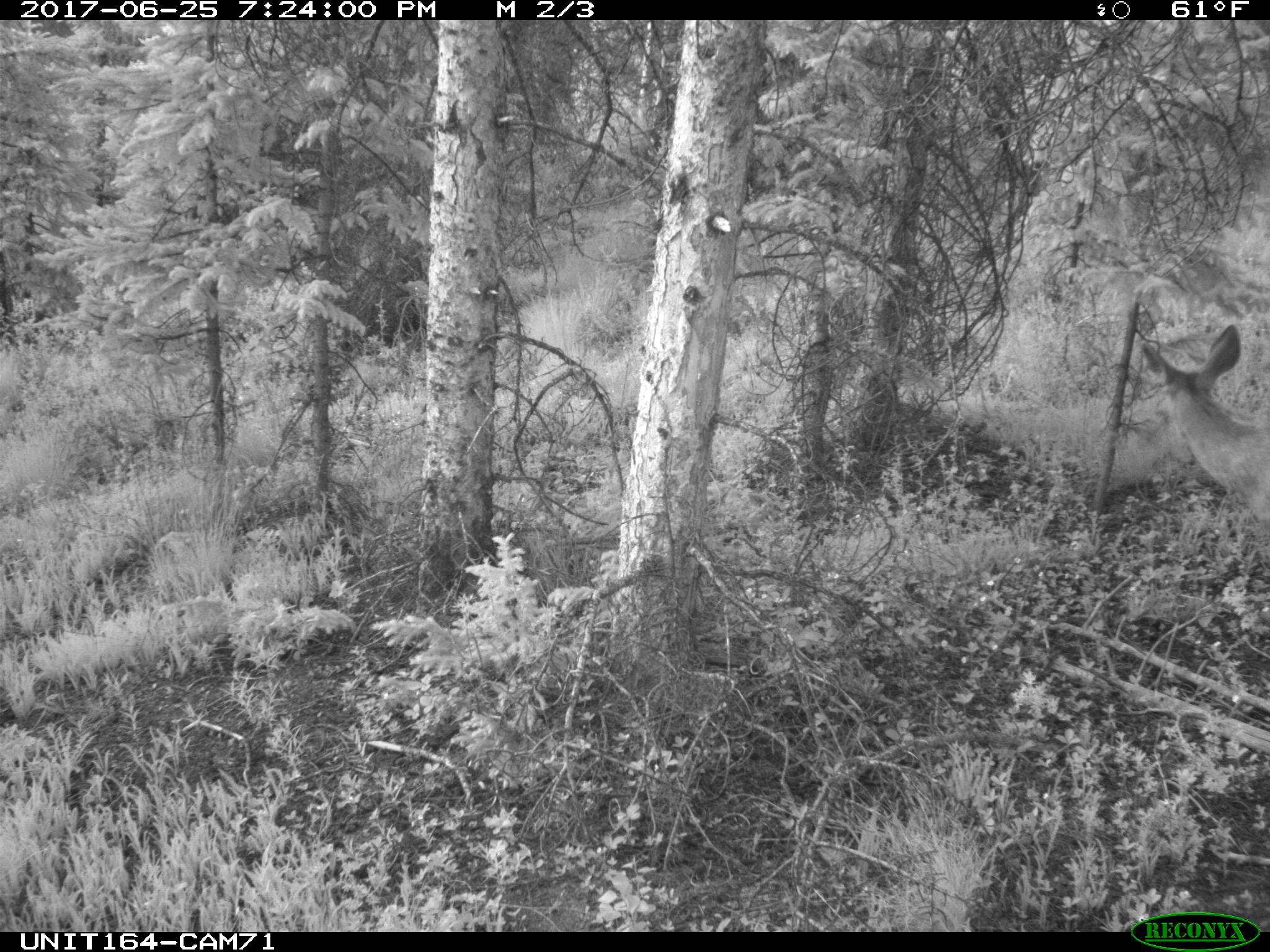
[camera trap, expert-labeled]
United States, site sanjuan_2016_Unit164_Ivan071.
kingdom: Animalia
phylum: Chordata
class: Mammalia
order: Artiodactyla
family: Cervidae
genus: Odocoileus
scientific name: Odocoileus hemionus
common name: mule deer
Odocoileus hemionus (mule deer).